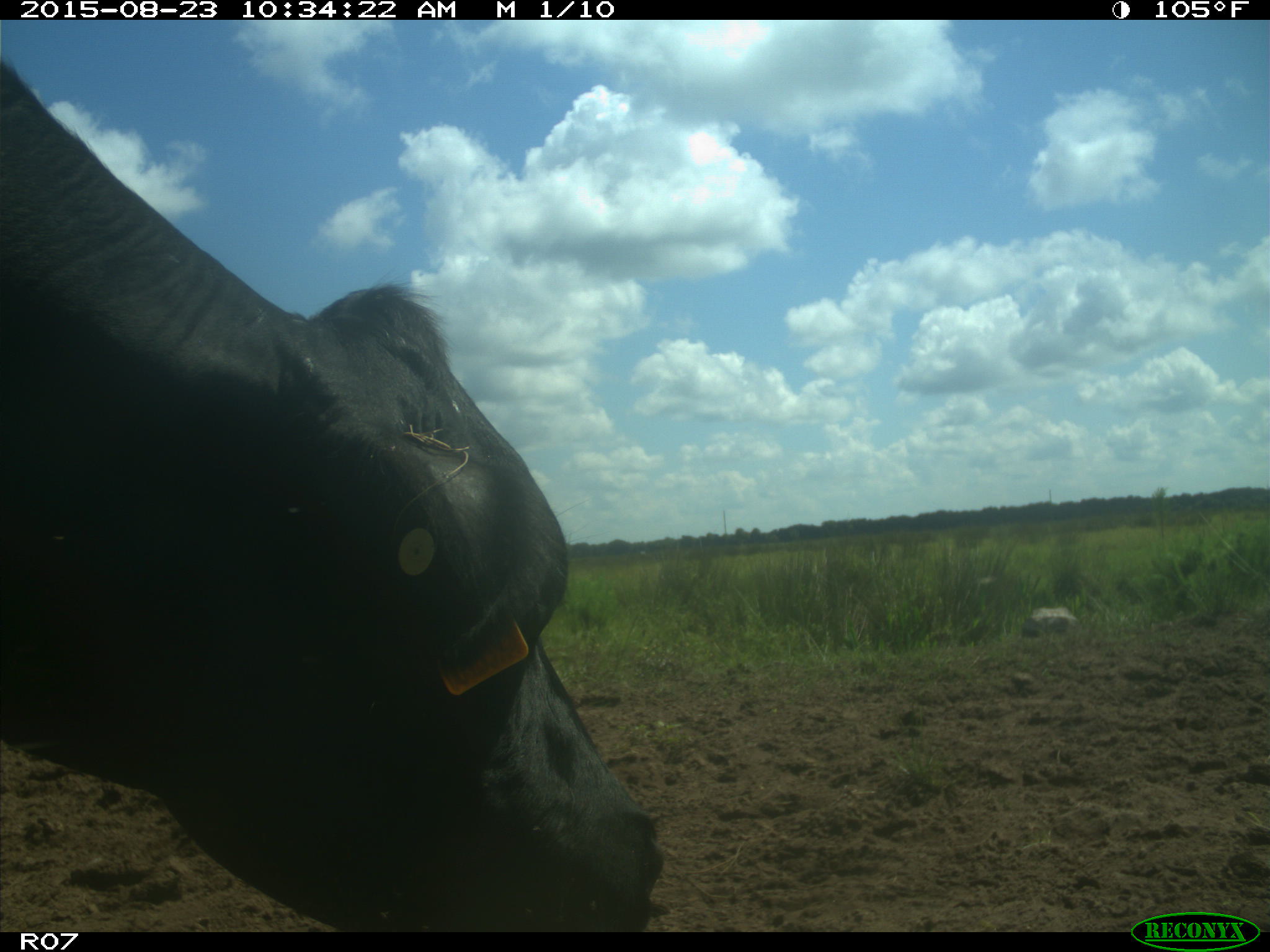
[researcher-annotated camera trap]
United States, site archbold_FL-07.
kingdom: Animalia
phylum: Chordata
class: Mammalia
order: Artiodactyla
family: Bovidae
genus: Bos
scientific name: Bos taurus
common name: domestic cow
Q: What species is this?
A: Bos taurus (domestic cow).